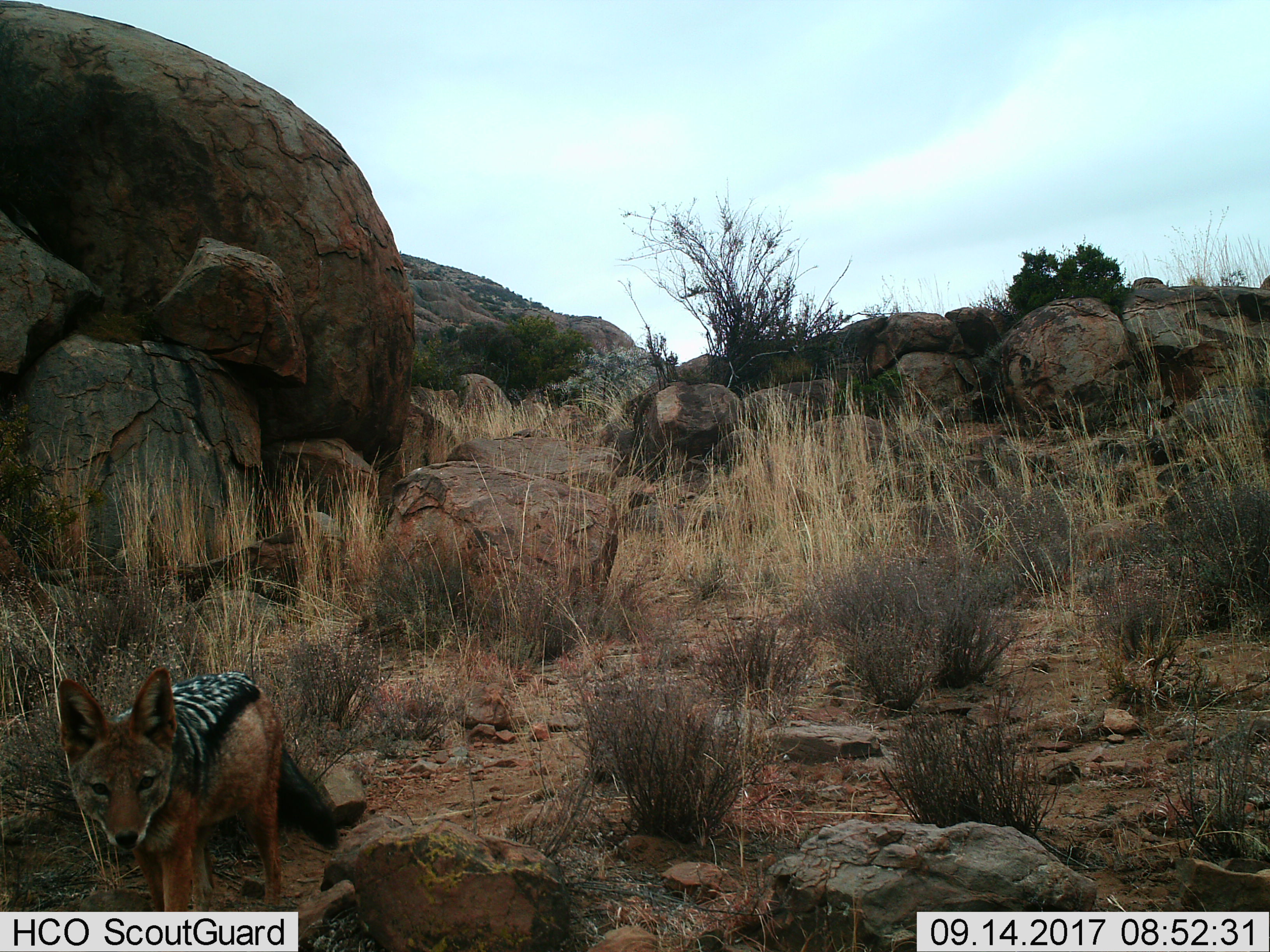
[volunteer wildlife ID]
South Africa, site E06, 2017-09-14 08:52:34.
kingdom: Animalia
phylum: Chordata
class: Mammalia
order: Carnivora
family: Canidae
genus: Lupulella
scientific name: Lupulella mesomelas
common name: black-backed jackal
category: jackalblackbacked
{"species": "jackalblackbacked (black-backed jackal) (Lupulella mesomelas)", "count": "1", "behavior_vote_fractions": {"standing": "56%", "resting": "0%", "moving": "44%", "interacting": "0%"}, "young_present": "0%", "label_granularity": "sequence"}